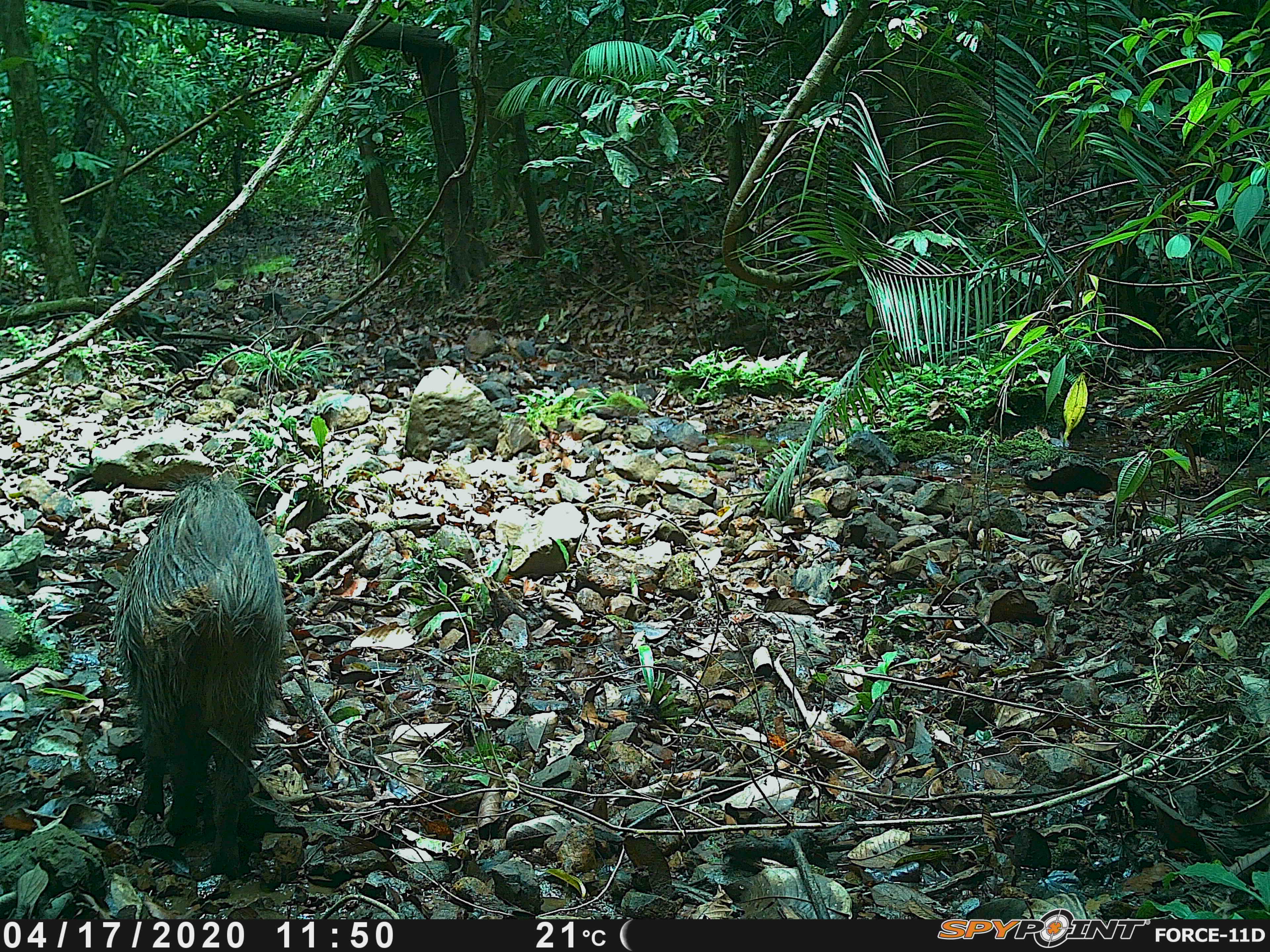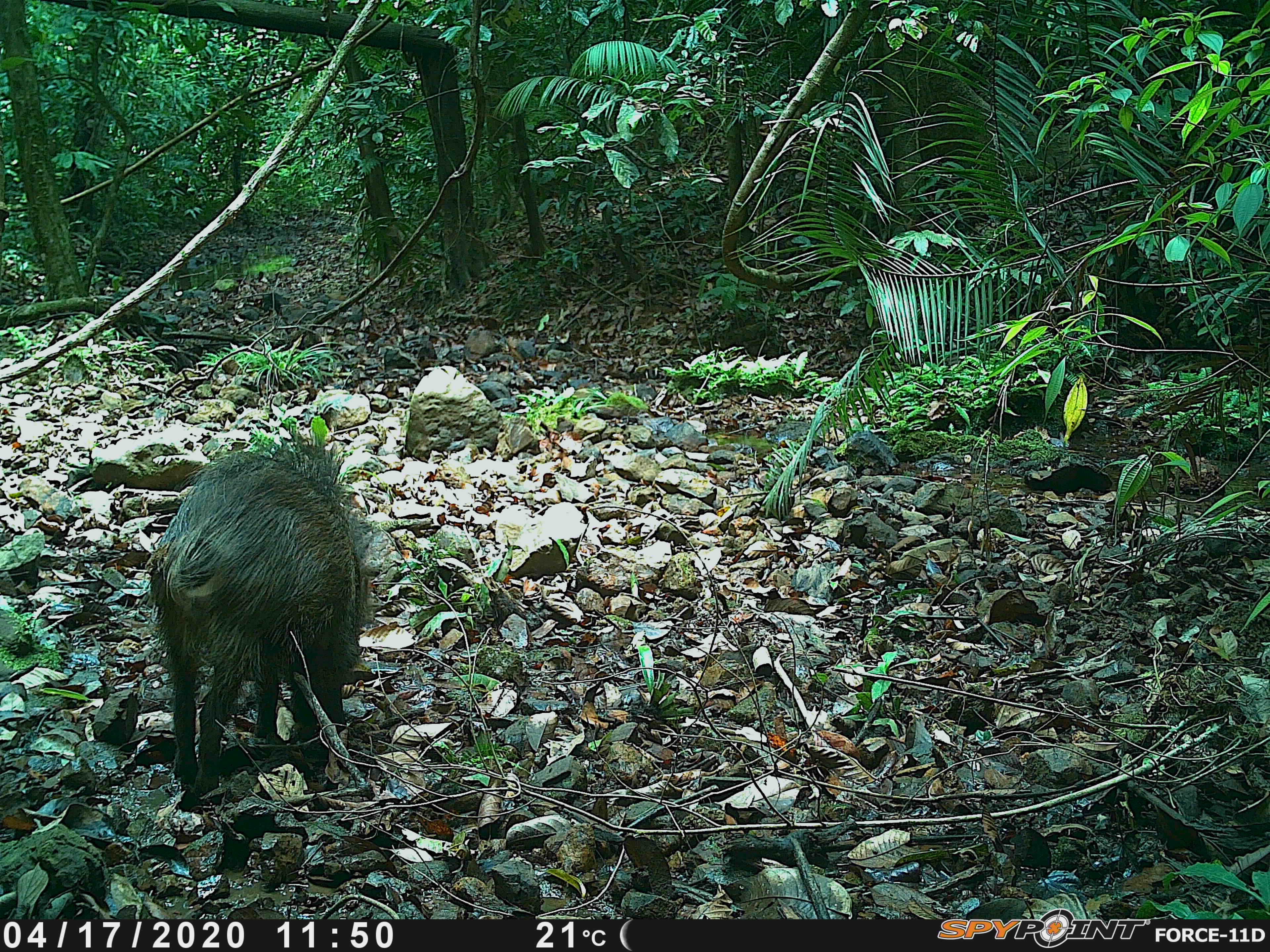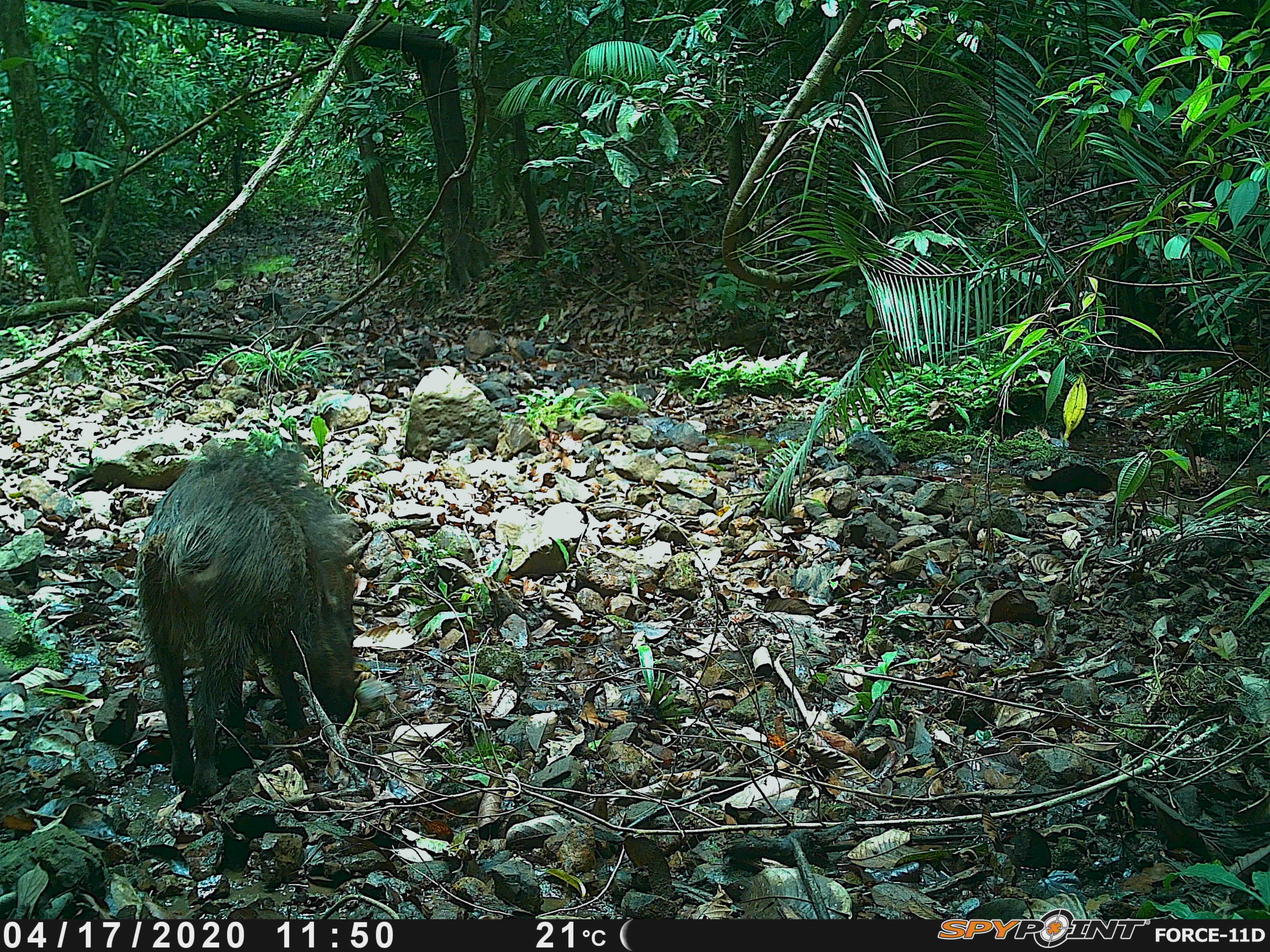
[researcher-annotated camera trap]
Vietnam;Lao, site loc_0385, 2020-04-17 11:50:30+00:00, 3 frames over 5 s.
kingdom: Animalia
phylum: Chordata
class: Mammalia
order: Artiodactyla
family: Suidae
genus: Sus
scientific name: Sus scrofa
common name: eurasian wild pig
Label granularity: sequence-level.